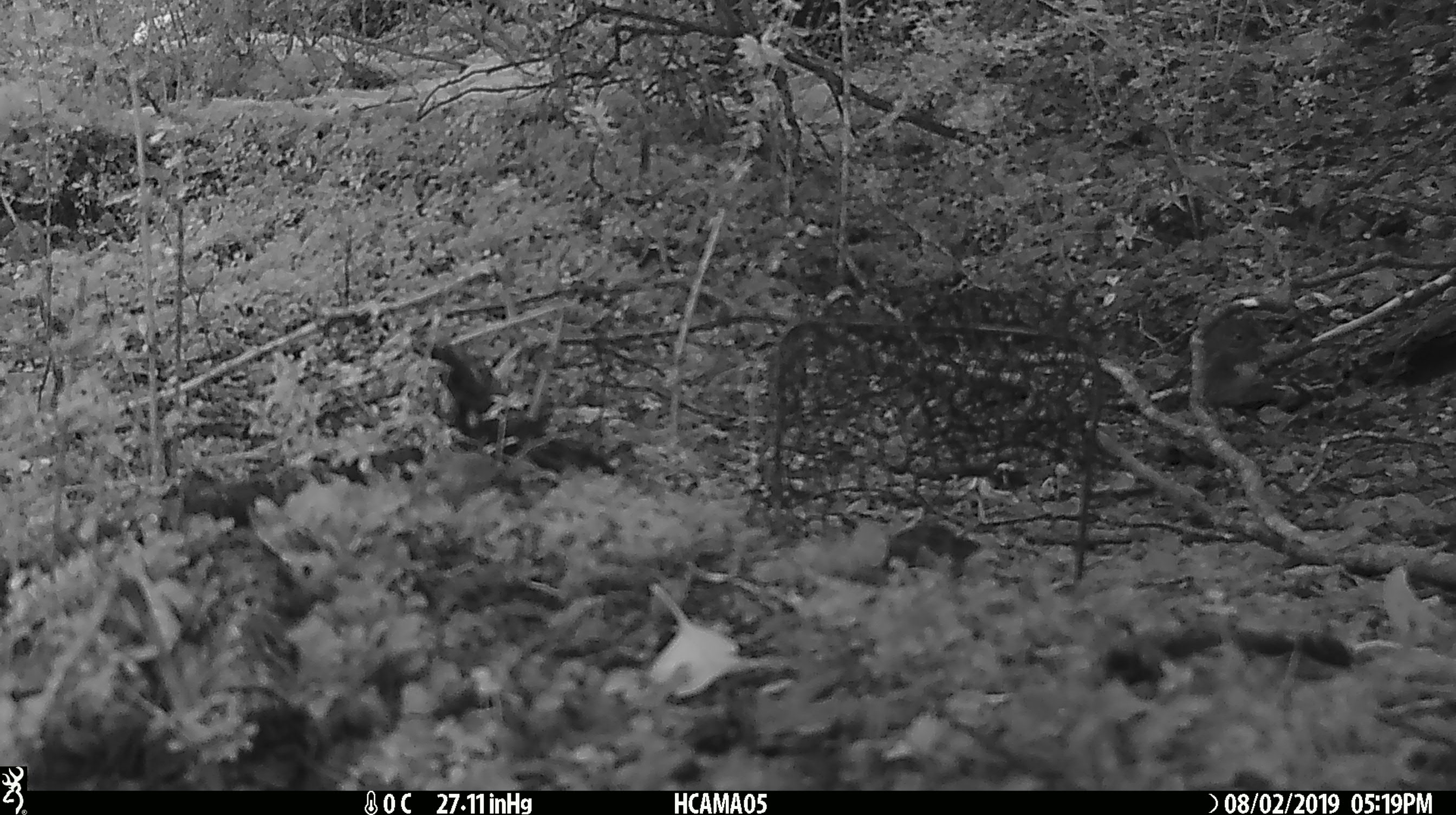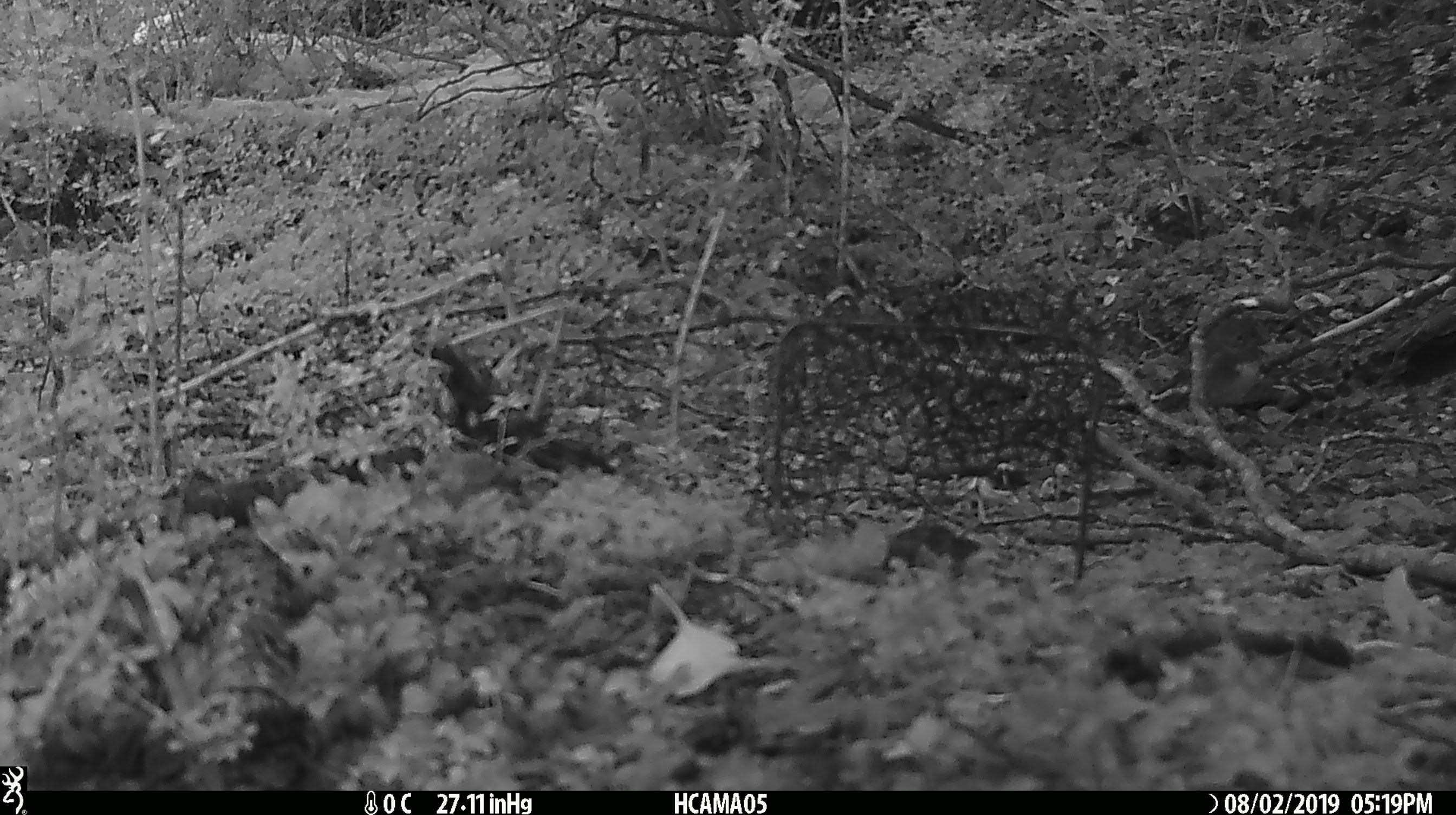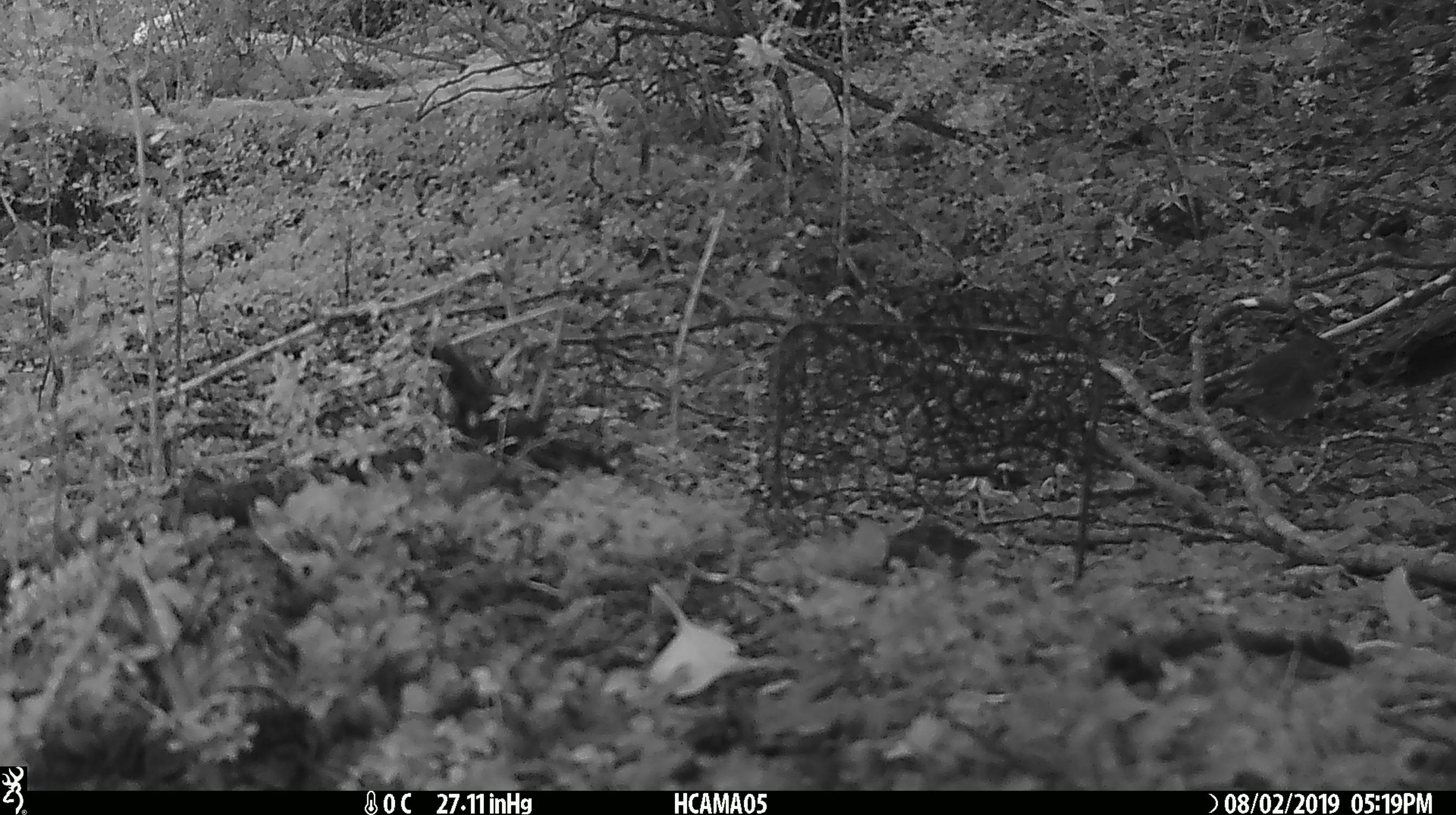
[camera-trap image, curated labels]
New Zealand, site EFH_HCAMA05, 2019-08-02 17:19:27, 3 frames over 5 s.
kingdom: Animalia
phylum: Chordata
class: Aves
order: Passeriformes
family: Petroicidae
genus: Petroica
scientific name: Petroica australis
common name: new zealand robin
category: robin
Robin (new zealand robin) (Petroica australis).